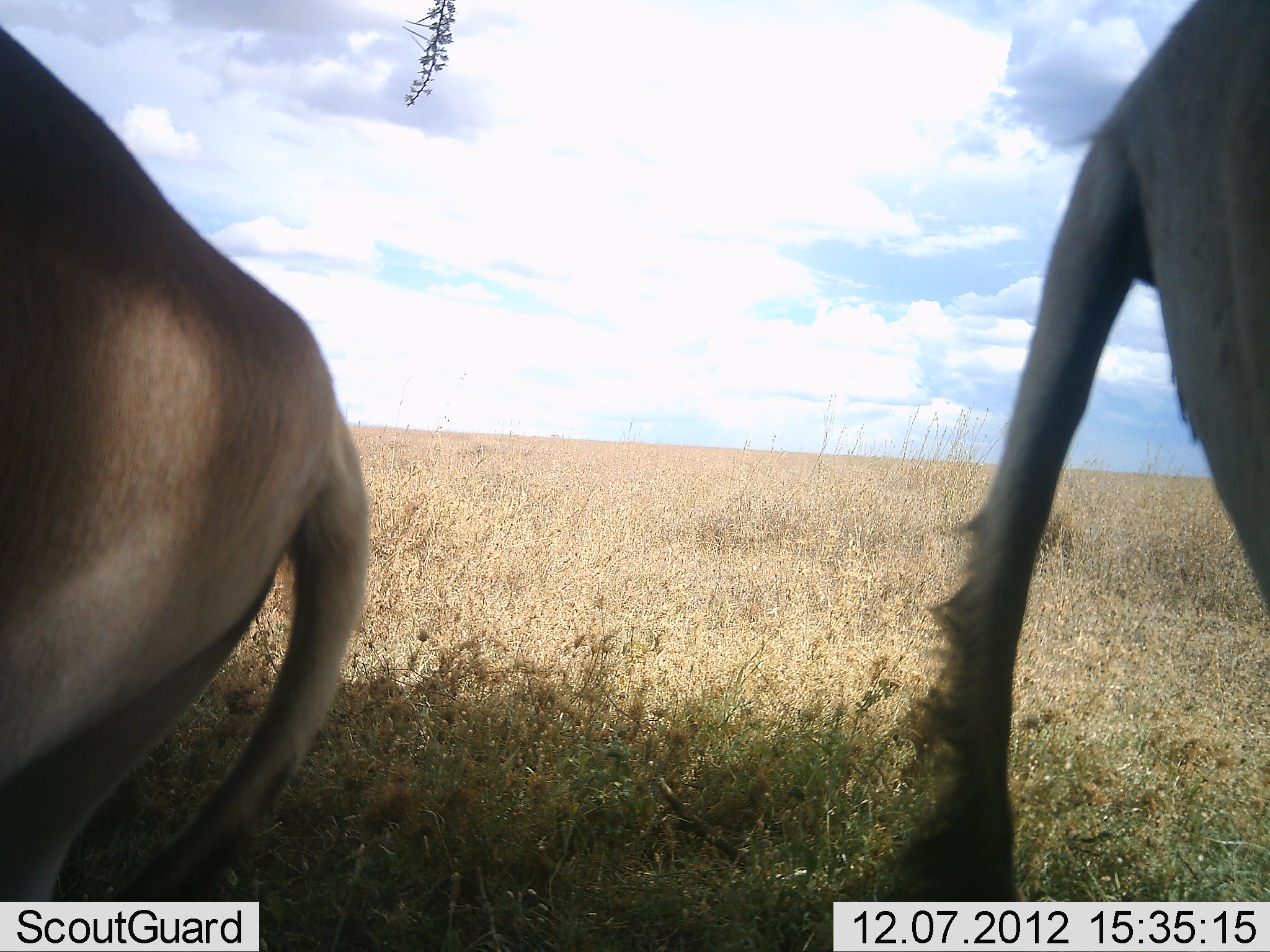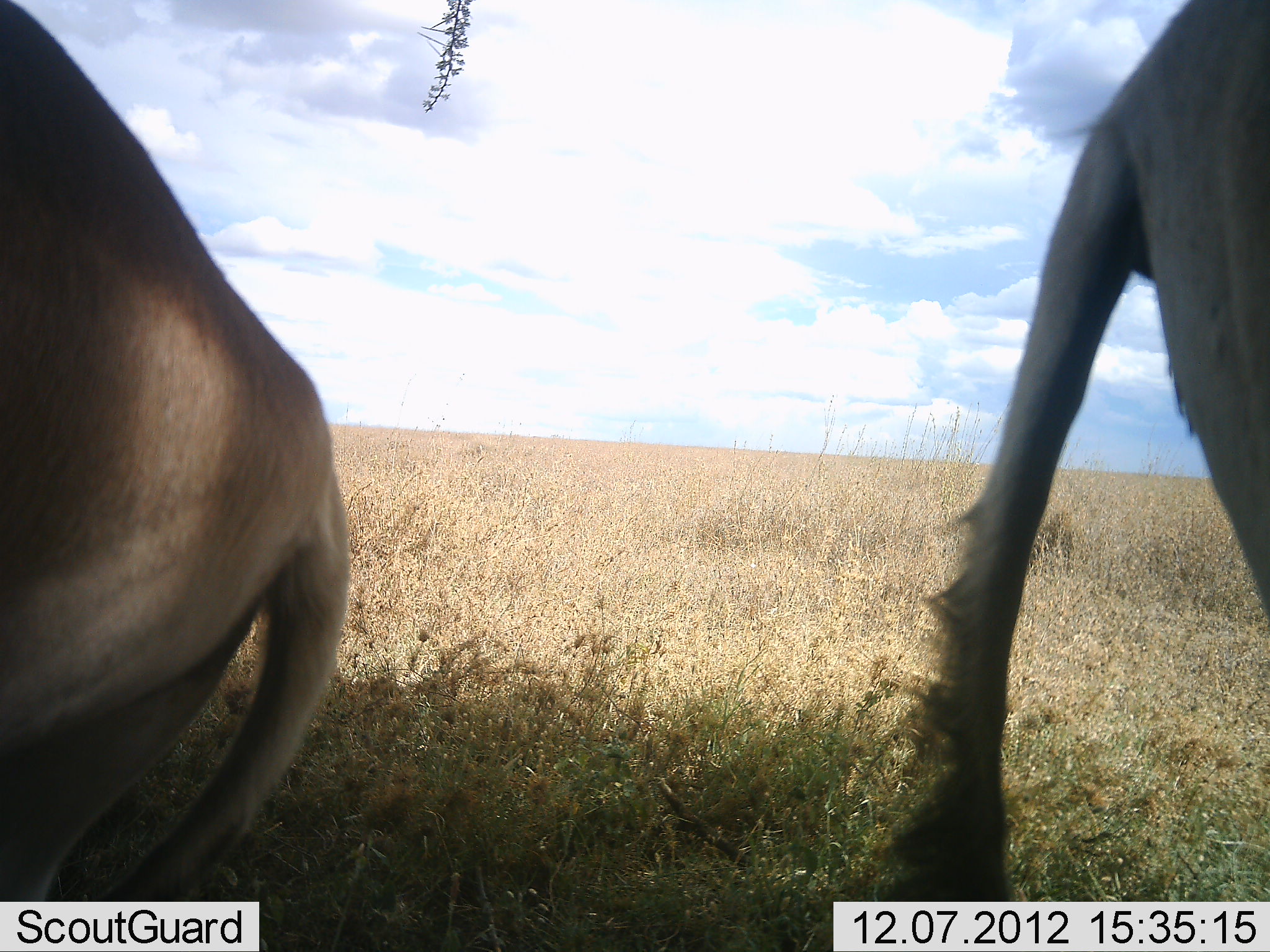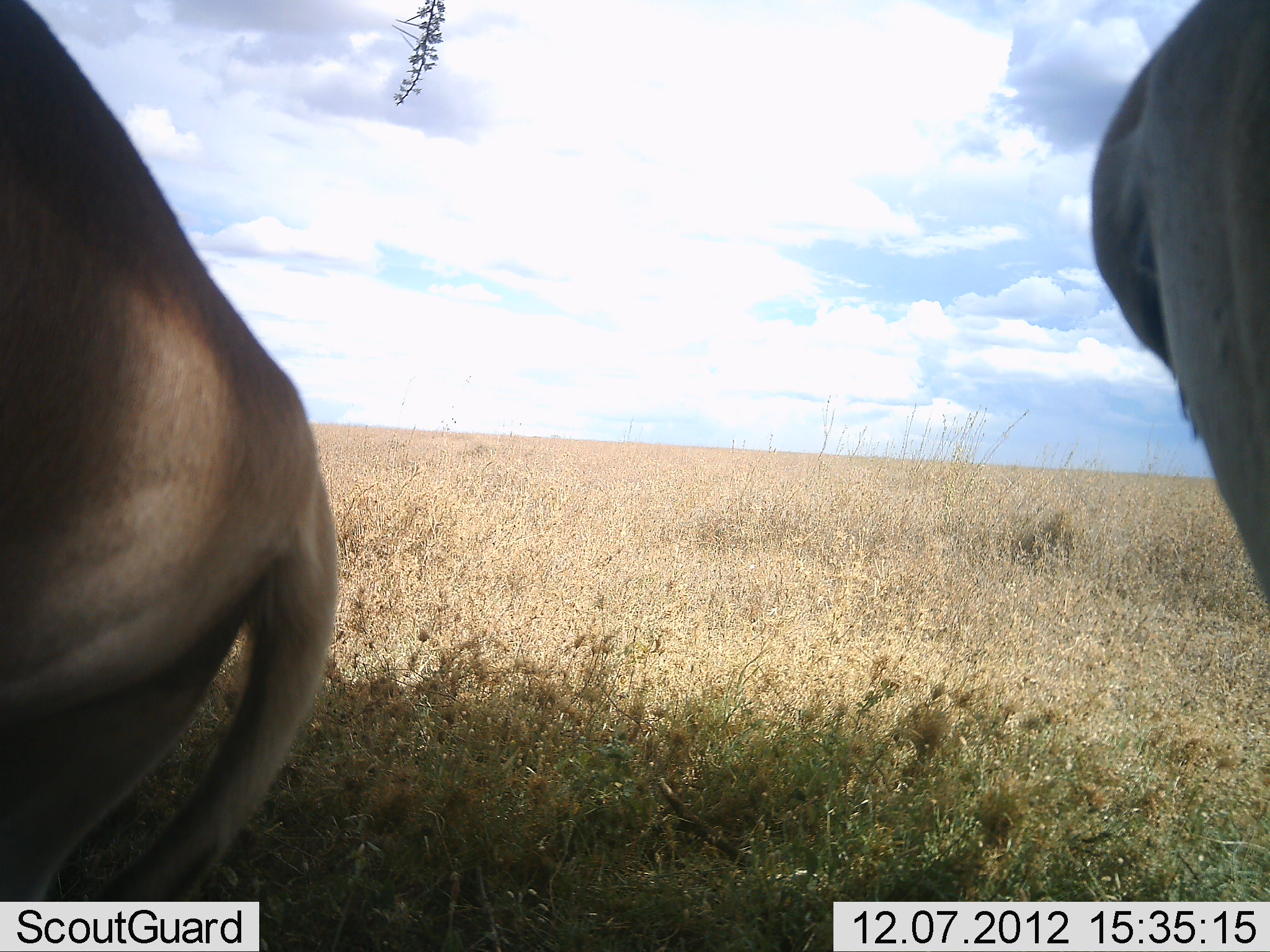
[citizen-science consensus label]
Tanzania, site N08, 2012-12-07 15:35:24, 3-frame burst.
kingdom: Animalia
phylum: Chordata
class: Mammalia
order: Artiodactyla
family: Bovidae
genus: Alcelaphus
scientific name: Alcelaphus buselaphus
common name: hartebeest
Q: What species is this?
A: Hartebeest (Alcelaphus buselaphus).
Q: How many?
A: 2.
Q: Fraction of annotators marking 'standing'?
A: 100%.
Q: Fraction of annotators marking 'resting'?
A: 0%.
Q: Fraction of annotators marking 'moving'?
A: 0%.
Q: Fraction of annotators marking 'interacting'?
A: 0%.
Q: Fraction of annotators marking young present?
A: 0%.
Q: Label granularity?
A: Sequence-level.